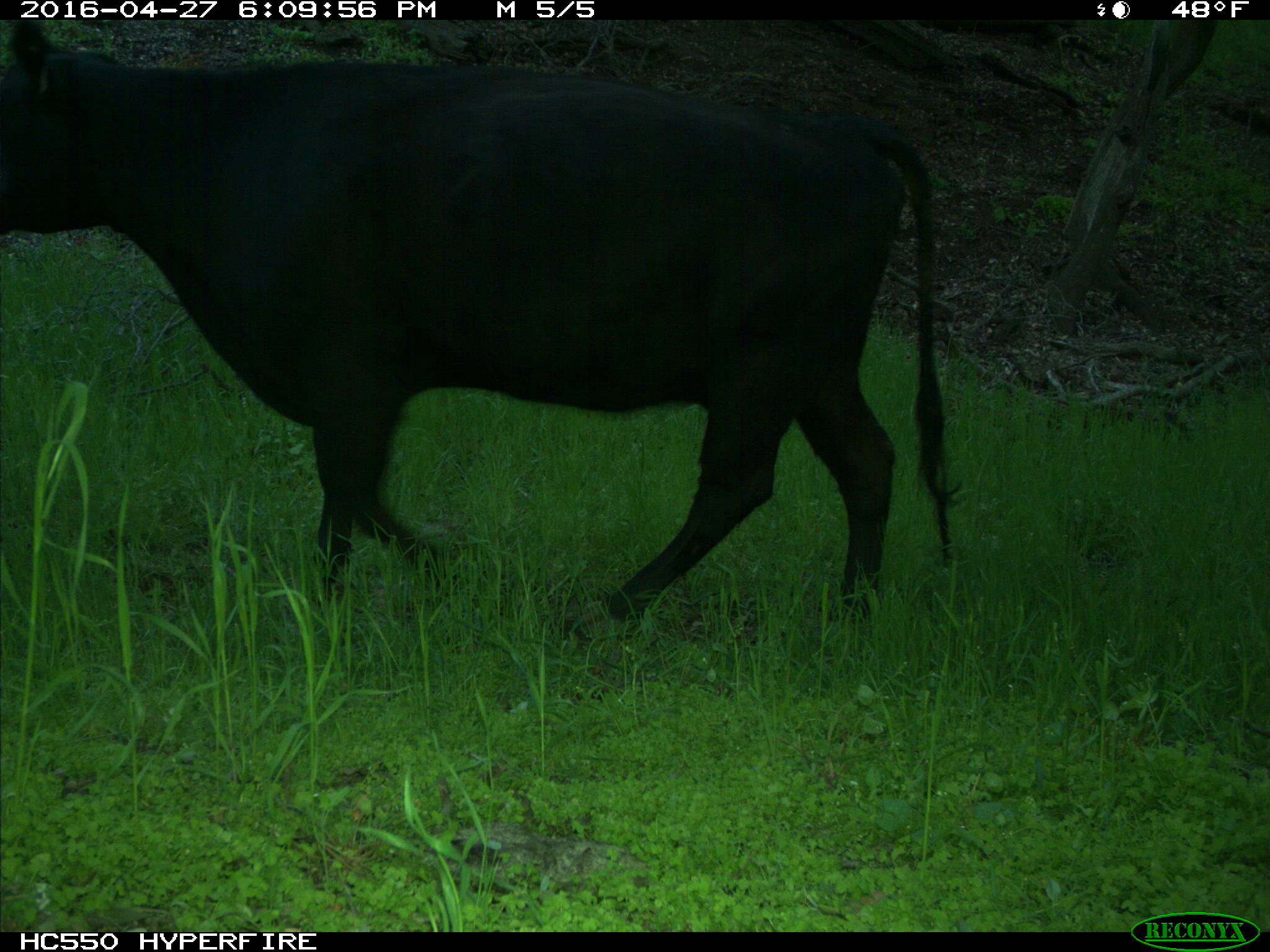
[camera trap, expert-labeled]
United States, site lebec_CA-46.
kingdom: Animalia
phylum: Chordata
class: Mammalia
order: Artiodactyla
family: Bovidae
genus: Bos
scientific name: Bos taurus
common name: domestic cow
Bos taurus (domestic cow).